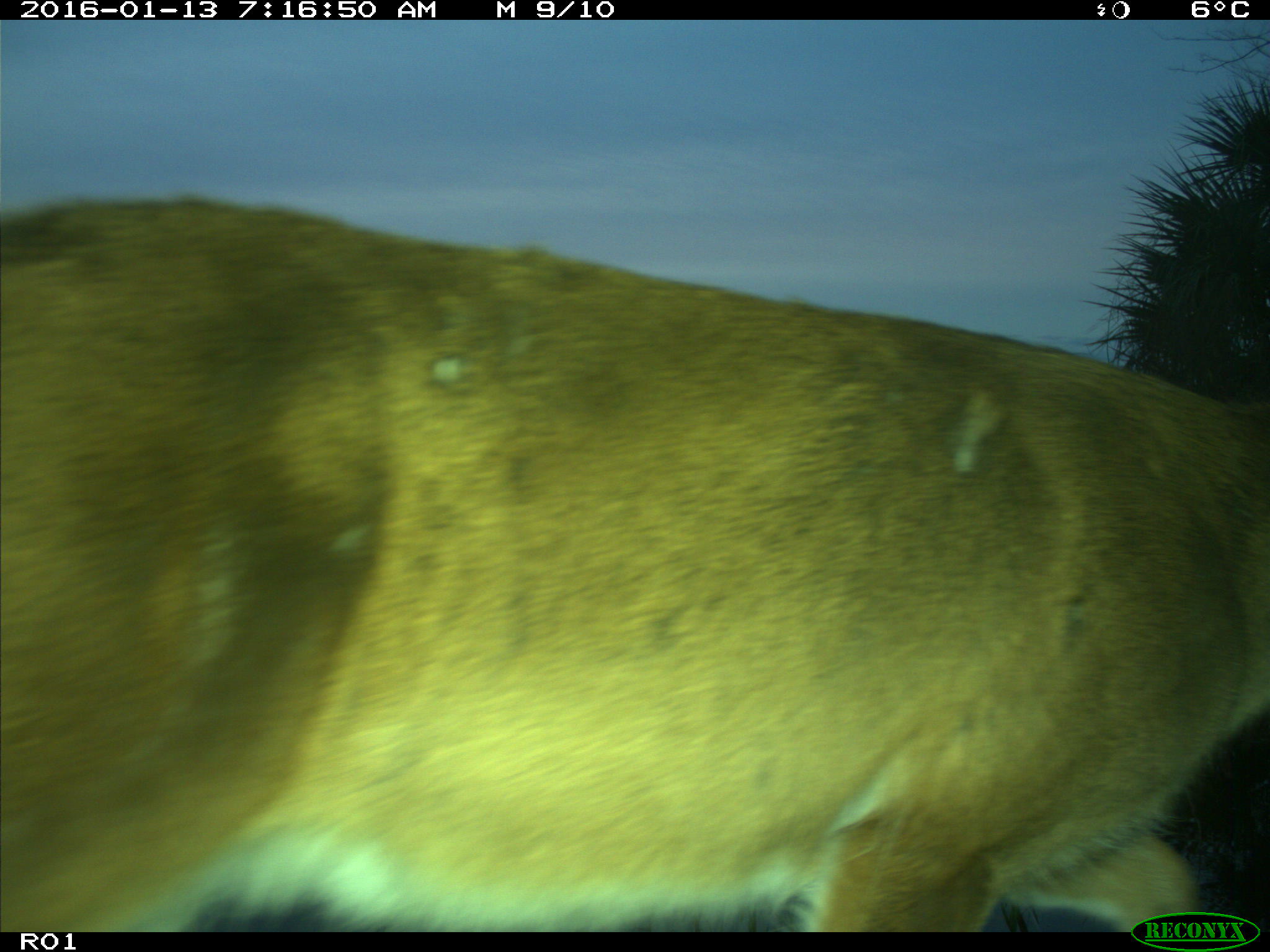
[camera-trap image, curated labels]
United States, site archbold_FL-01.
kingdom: Animalia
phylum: Chordata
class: Mammalia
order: Artiodactyla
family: Cervidae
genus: Odocoileus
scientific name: Odocoileus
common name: deer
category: unidentified deer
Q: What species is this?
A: Unidentified deer (deer) (Odocoileus).